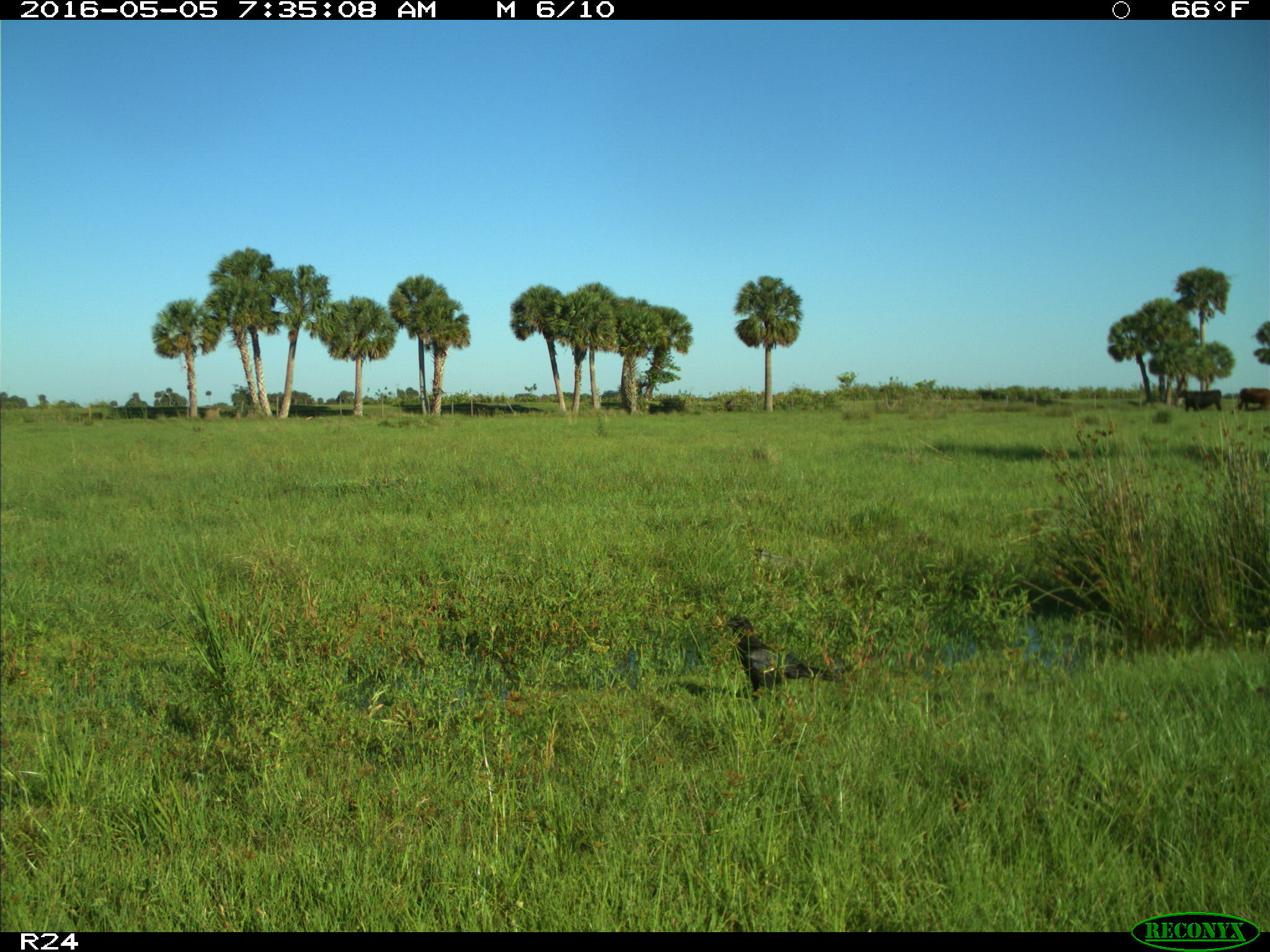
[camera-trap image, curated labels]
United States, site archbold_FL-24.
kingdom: Animalia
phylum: Chordata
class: Aves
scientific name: Aves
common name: birds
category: unidentified bird